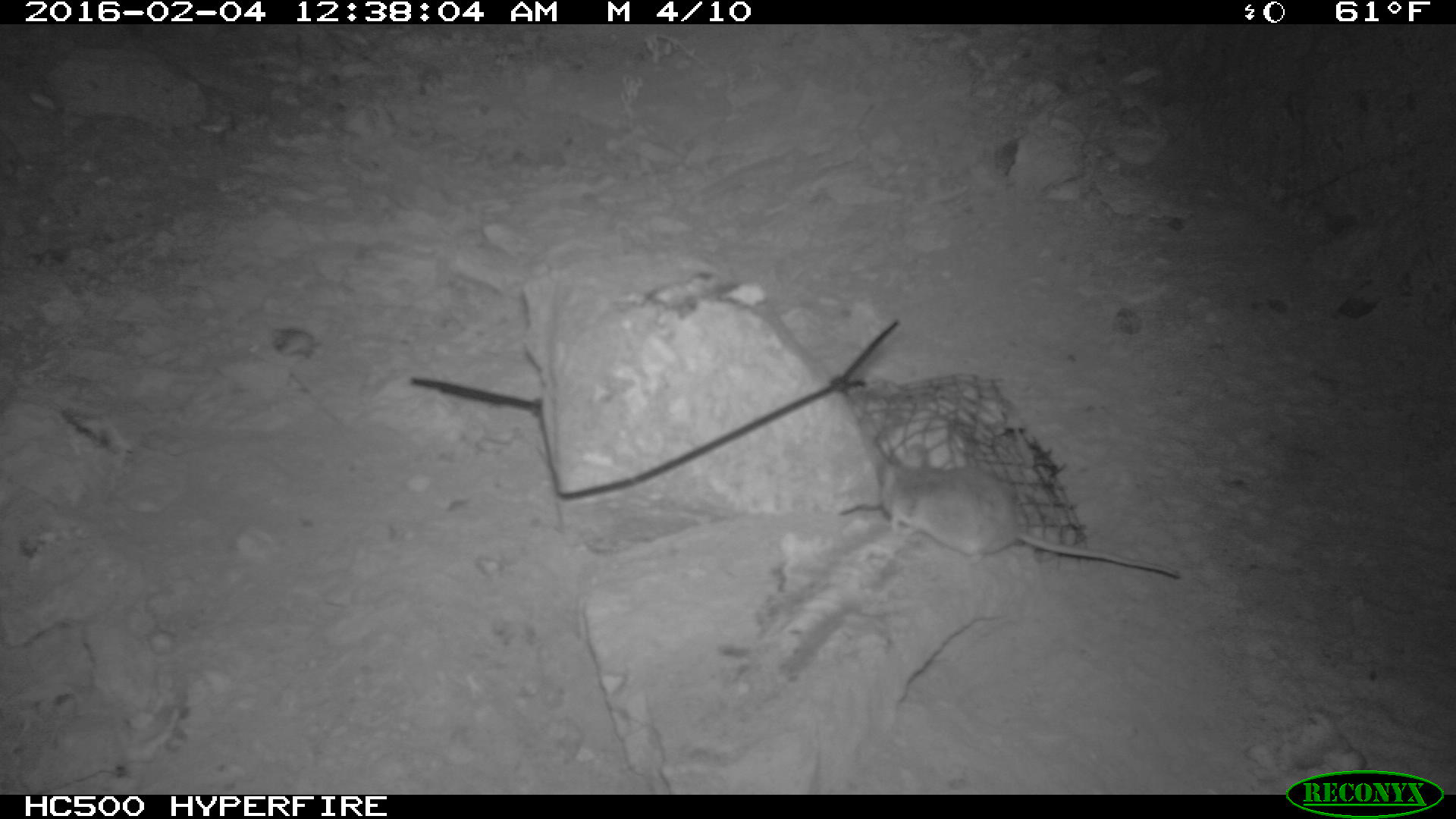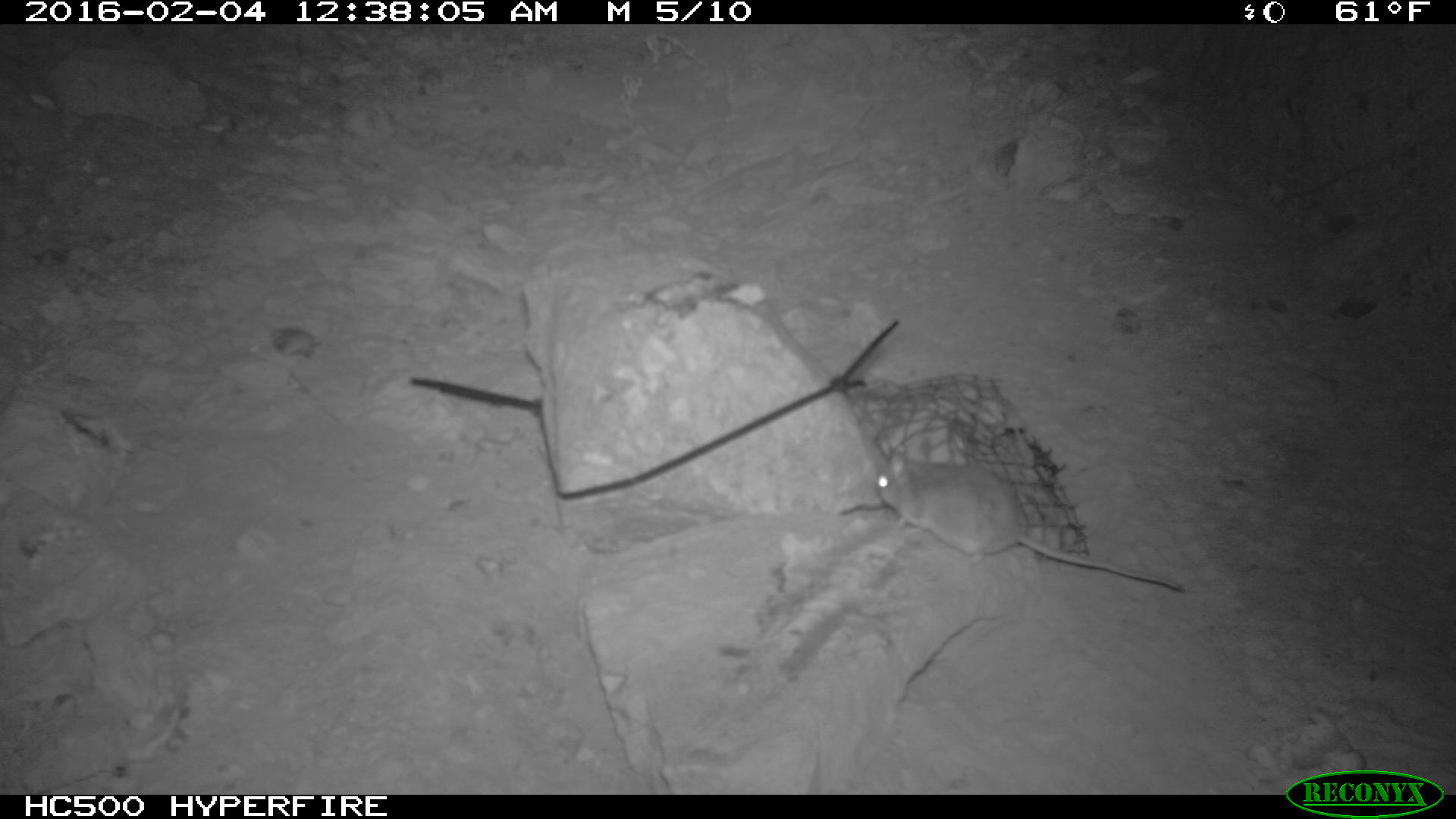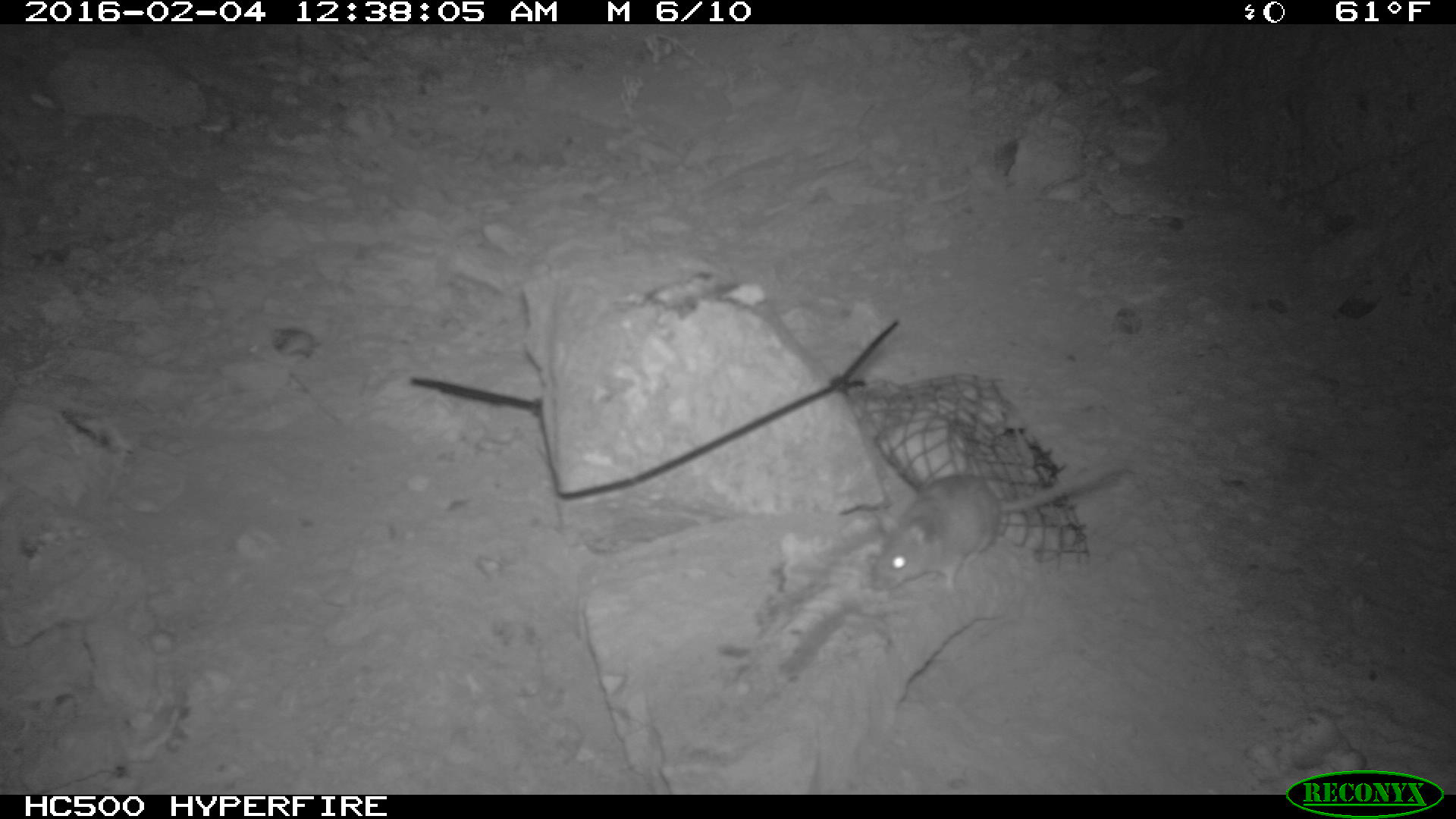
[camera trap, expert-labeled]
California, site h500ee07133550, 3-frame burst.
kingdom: Animalia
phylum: Chordata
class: Mammalia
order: Rodentia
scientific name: Rodentia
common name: rodent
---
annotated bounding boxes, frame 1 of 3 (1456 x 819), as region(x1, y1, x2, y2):
rodent: region(876, 444, 1181, 577)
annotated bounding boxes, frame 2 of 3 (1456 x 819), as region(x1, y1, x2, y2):
rodent: region(874, 451, 1188, 592)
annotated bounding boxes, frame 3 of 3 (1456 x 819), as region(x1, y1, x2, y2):
rodent: region(872, 459, 1128, 593)